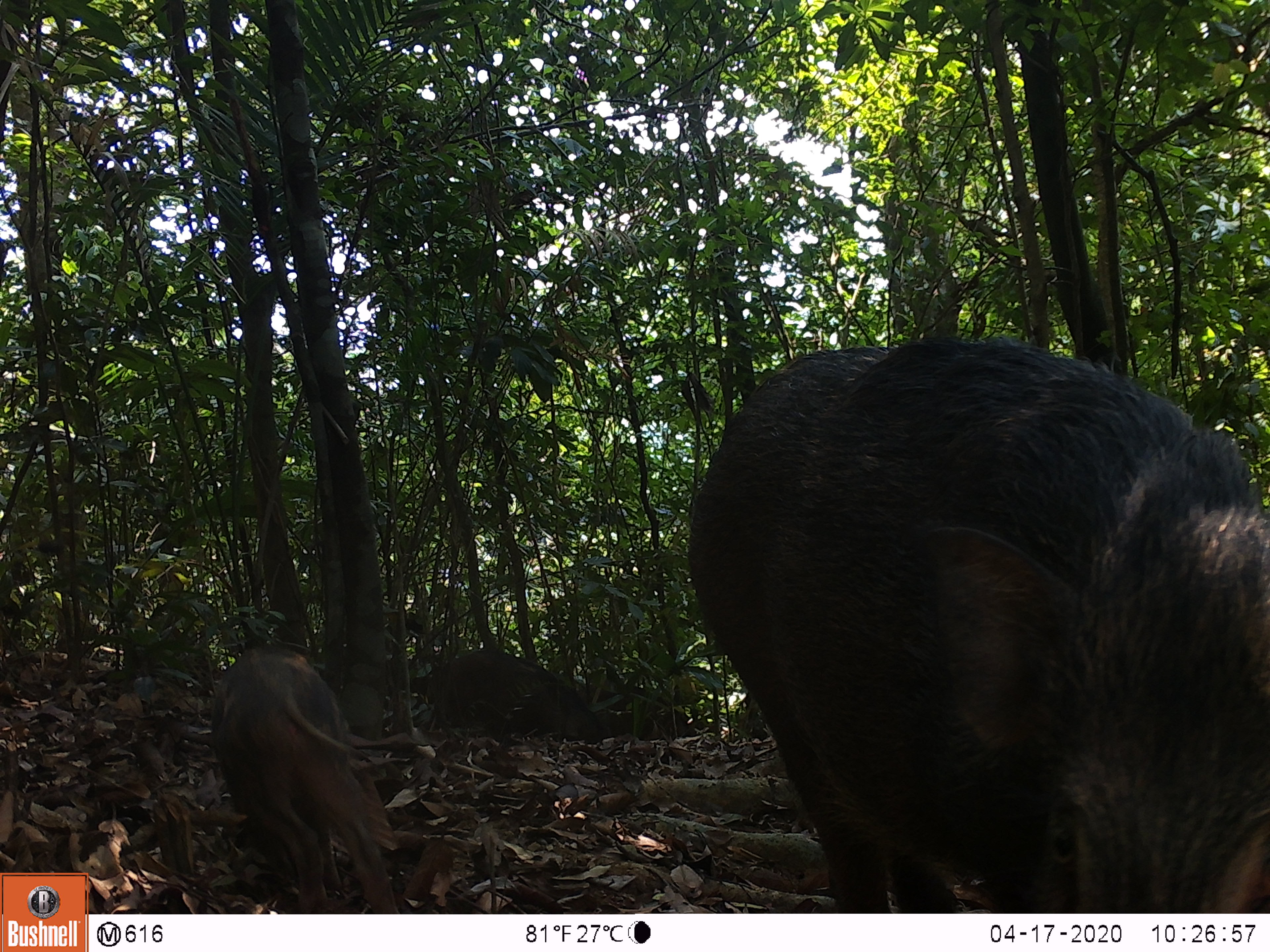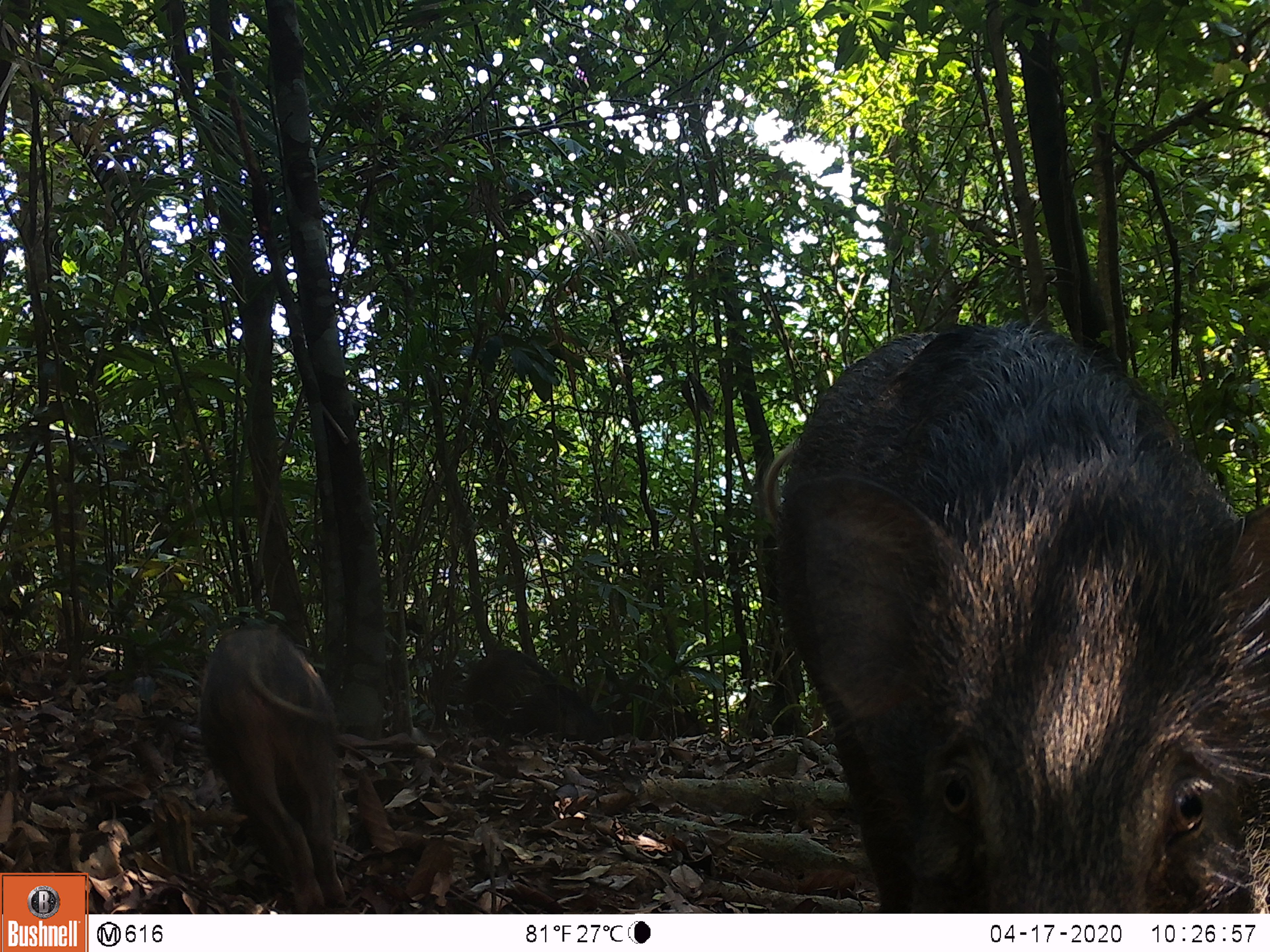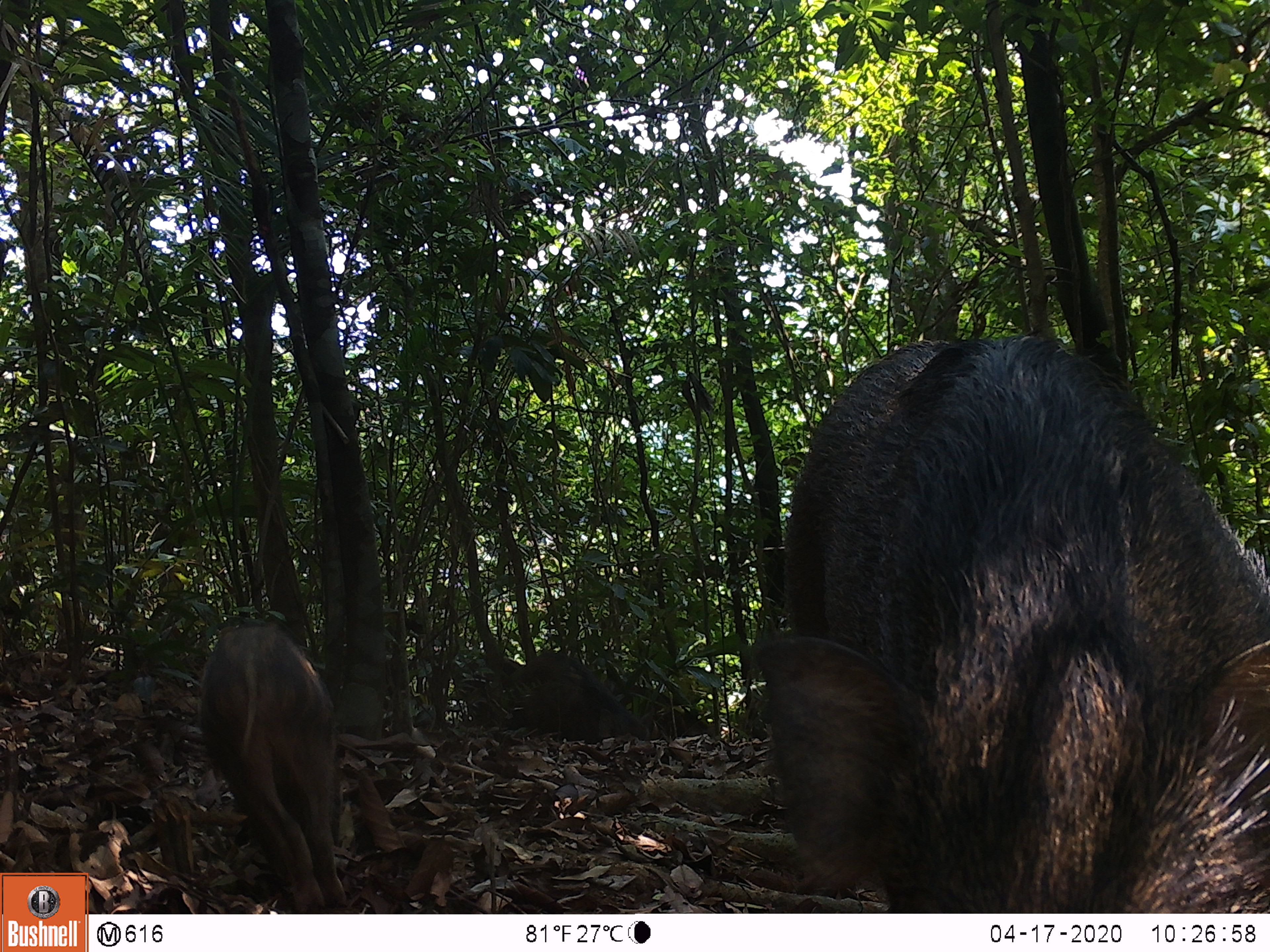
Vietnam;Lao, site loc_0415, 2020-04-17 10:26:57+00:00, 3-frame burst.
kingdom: Animalia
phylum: Chordata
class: Mammalia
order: Artiodactyla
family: Suidae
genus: Sus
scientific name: Sus scrofa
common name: eurasian wild pig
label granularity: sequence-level